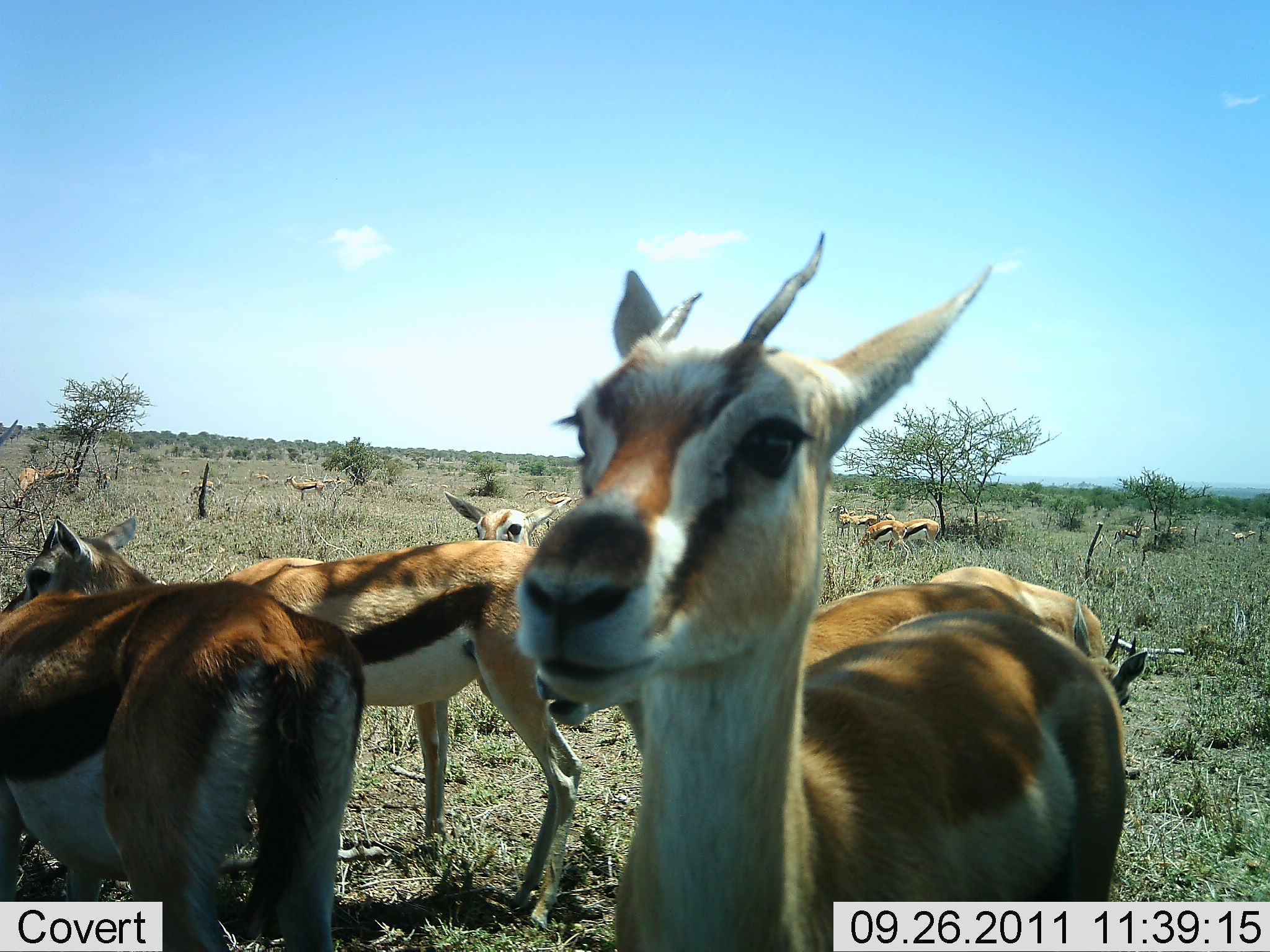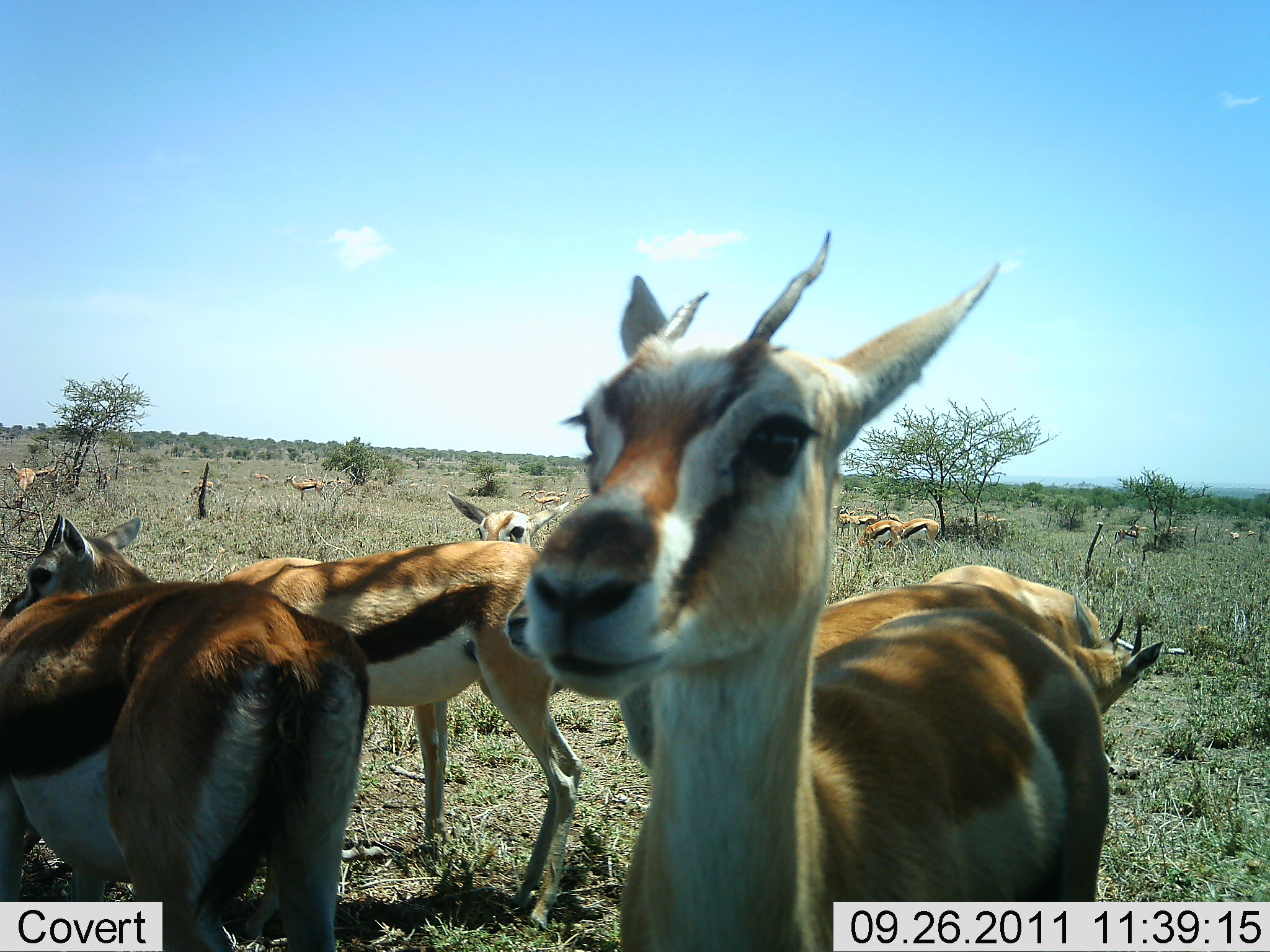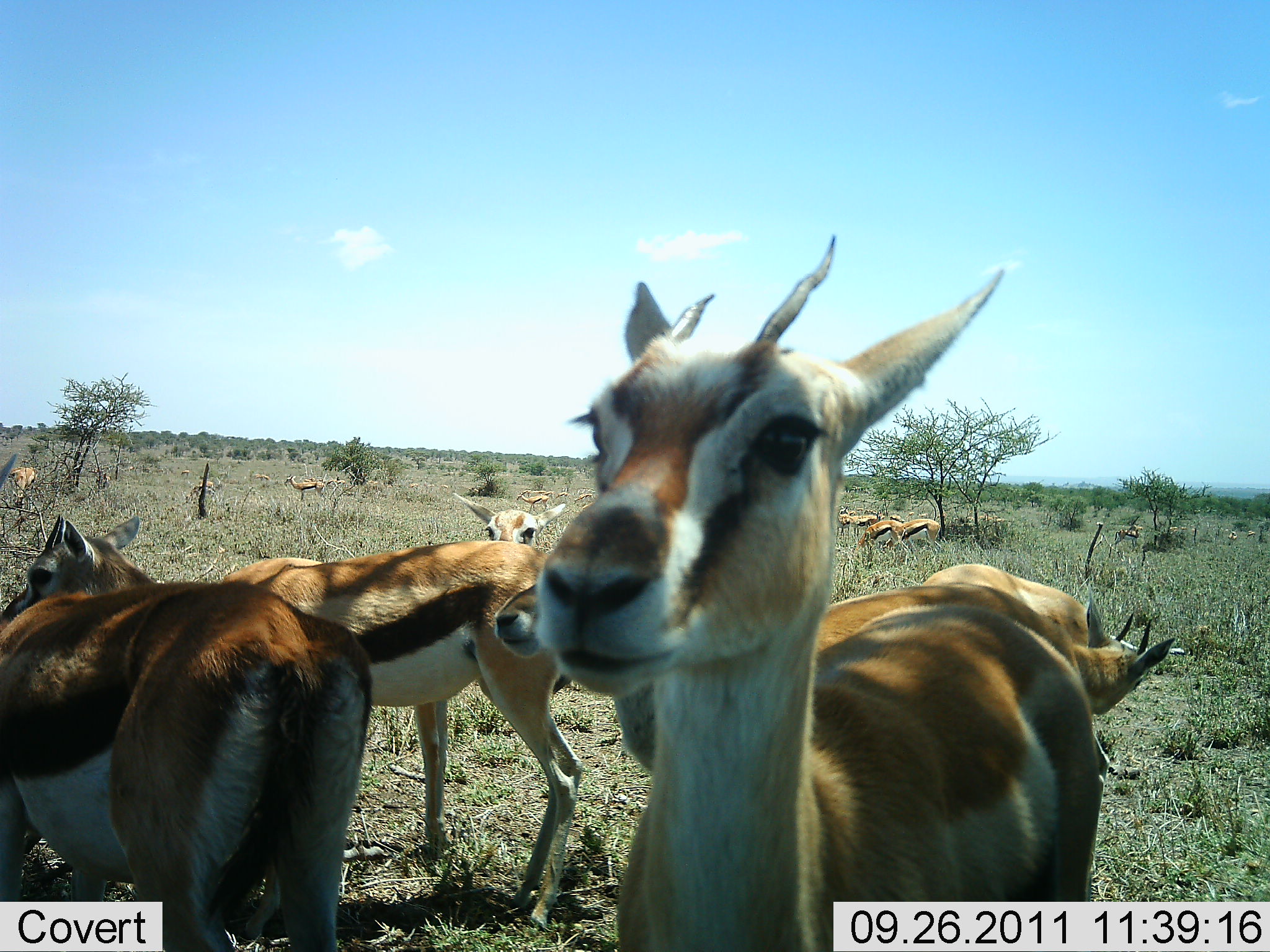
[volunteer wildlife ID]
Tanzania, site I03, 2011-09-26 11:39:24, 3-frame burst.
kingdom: Animalia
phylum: Chordata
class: Mammalia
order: Artiodactyla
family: Bovidae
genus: Eudorcas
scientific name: Eudorcas thomsonii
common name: thomson's gazelle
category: gazellethomsons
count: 9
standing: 92%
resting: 0%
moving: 25%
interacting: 25%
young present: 0%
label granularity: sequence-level